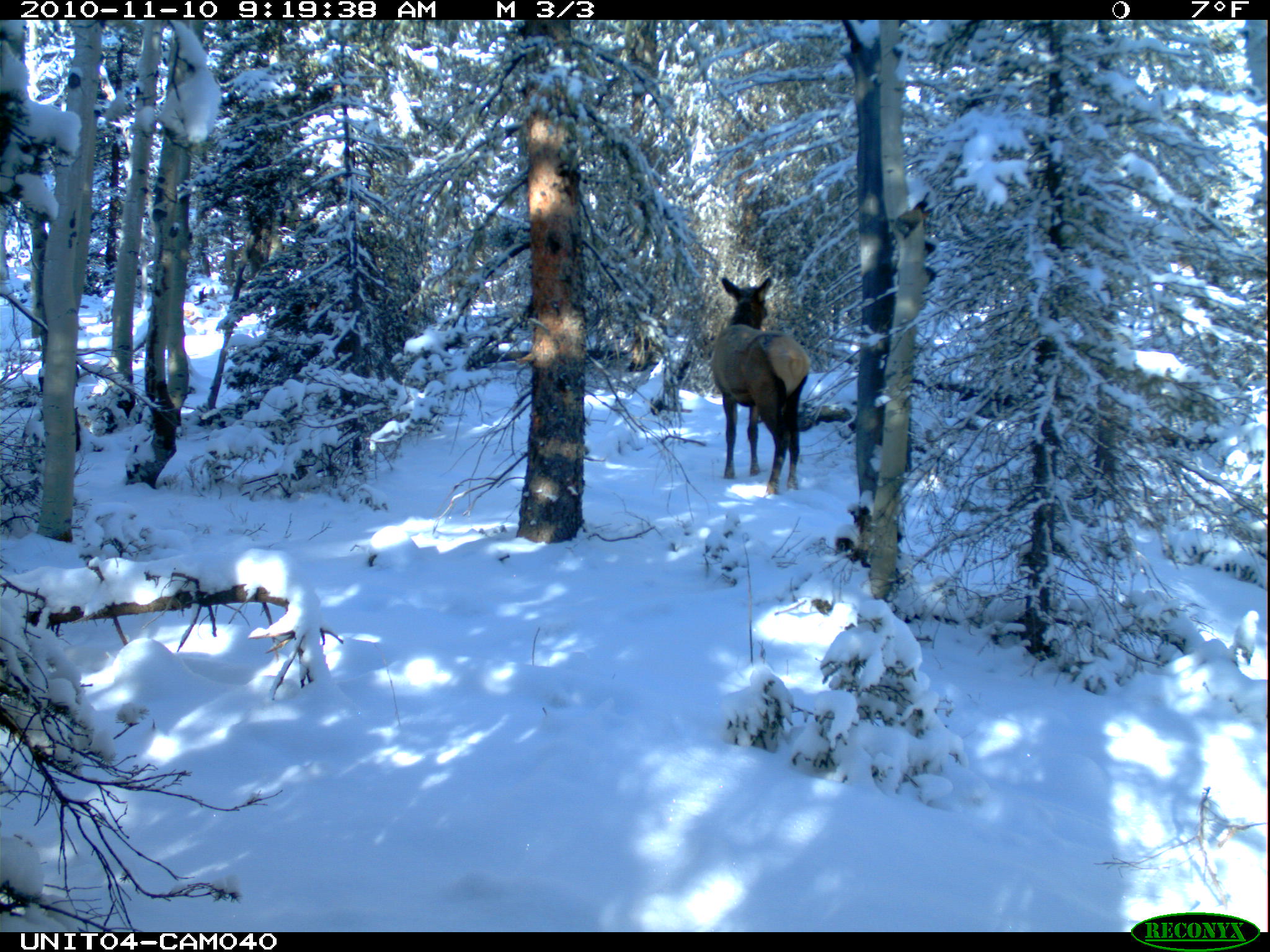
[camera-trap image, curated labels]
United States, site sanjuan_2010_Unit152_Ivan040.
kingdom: Animalia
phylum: Chordata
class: Mammalia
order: Artiodactyla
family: Cervidae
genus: Cervus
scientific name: Cervus elaphus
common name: red deer